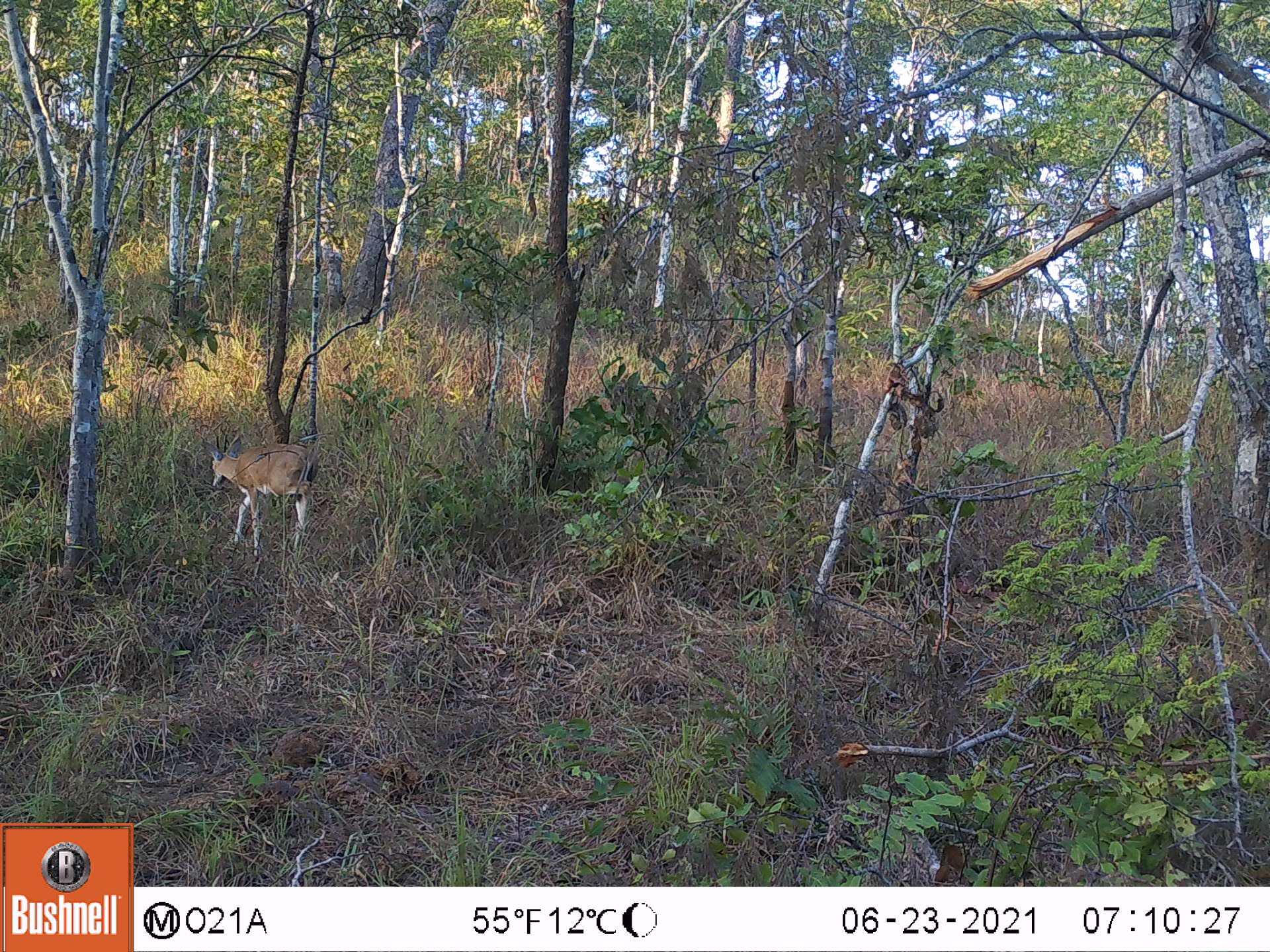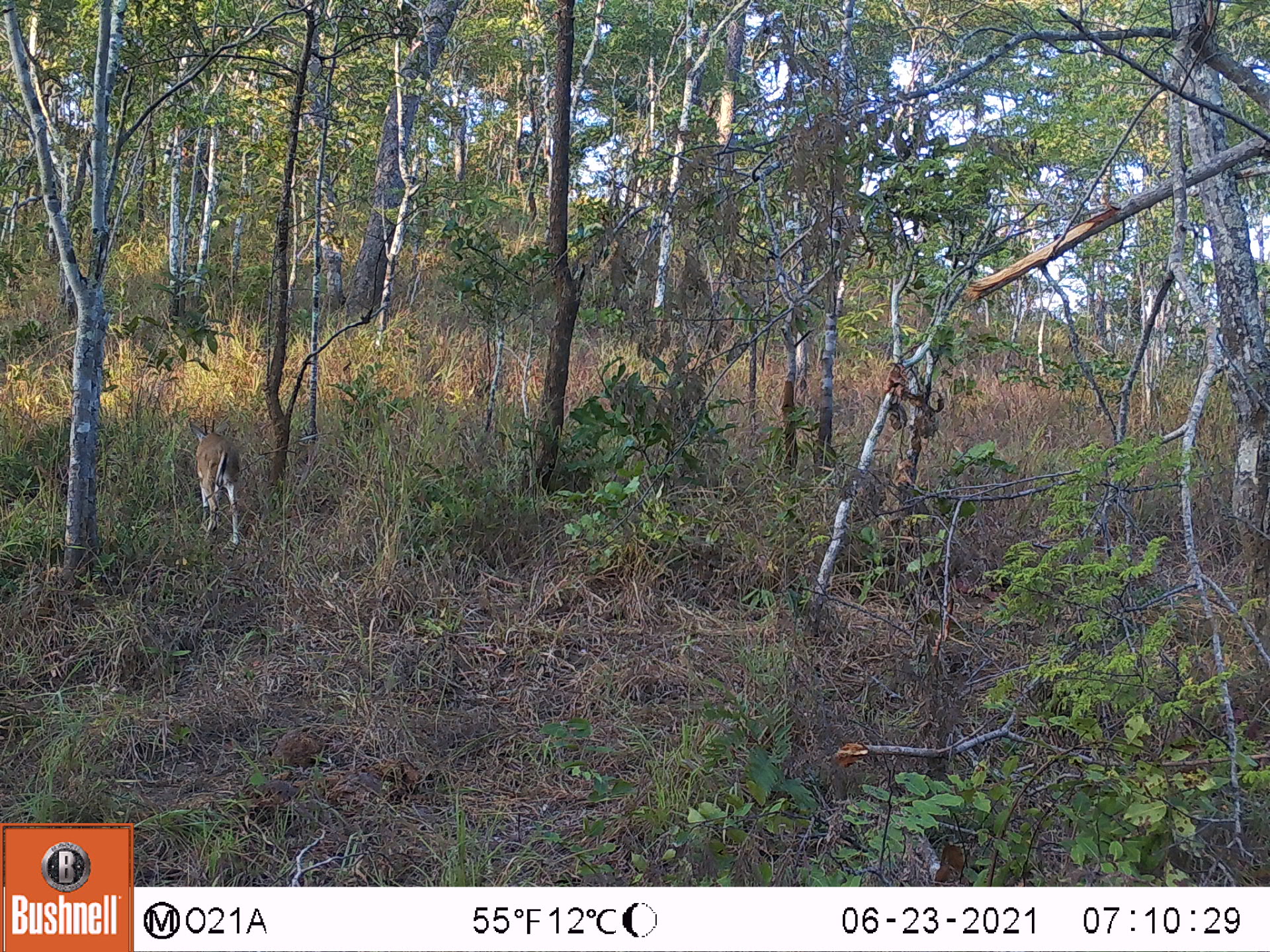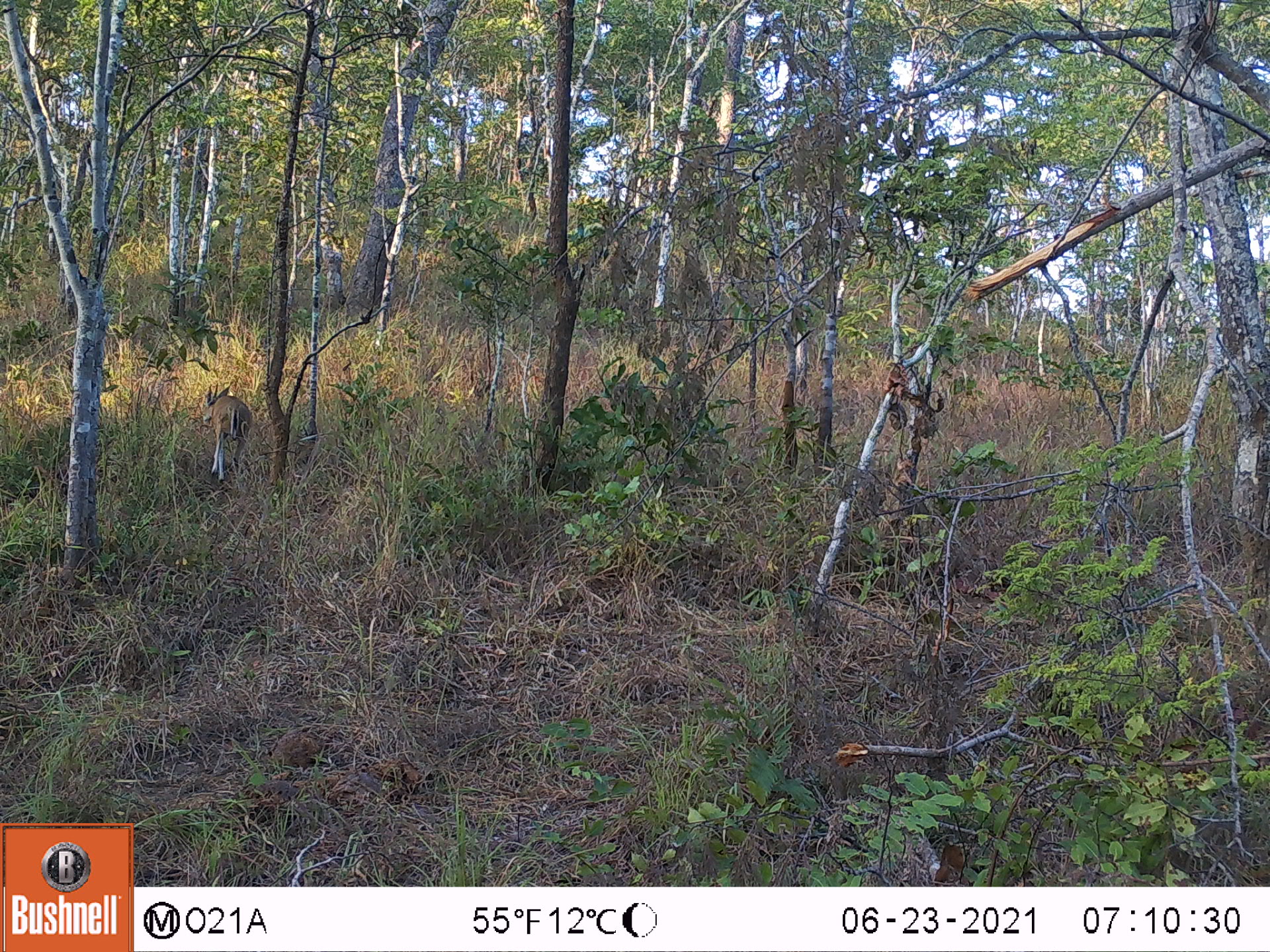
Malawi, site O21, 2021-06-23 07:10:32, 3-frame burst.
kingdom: Animalia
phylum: Chordata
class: Mammalia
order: Artiodactyla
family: Bovidae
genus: Sylvicapra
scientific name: Sylvicapra grimmia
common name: common duiker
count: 1